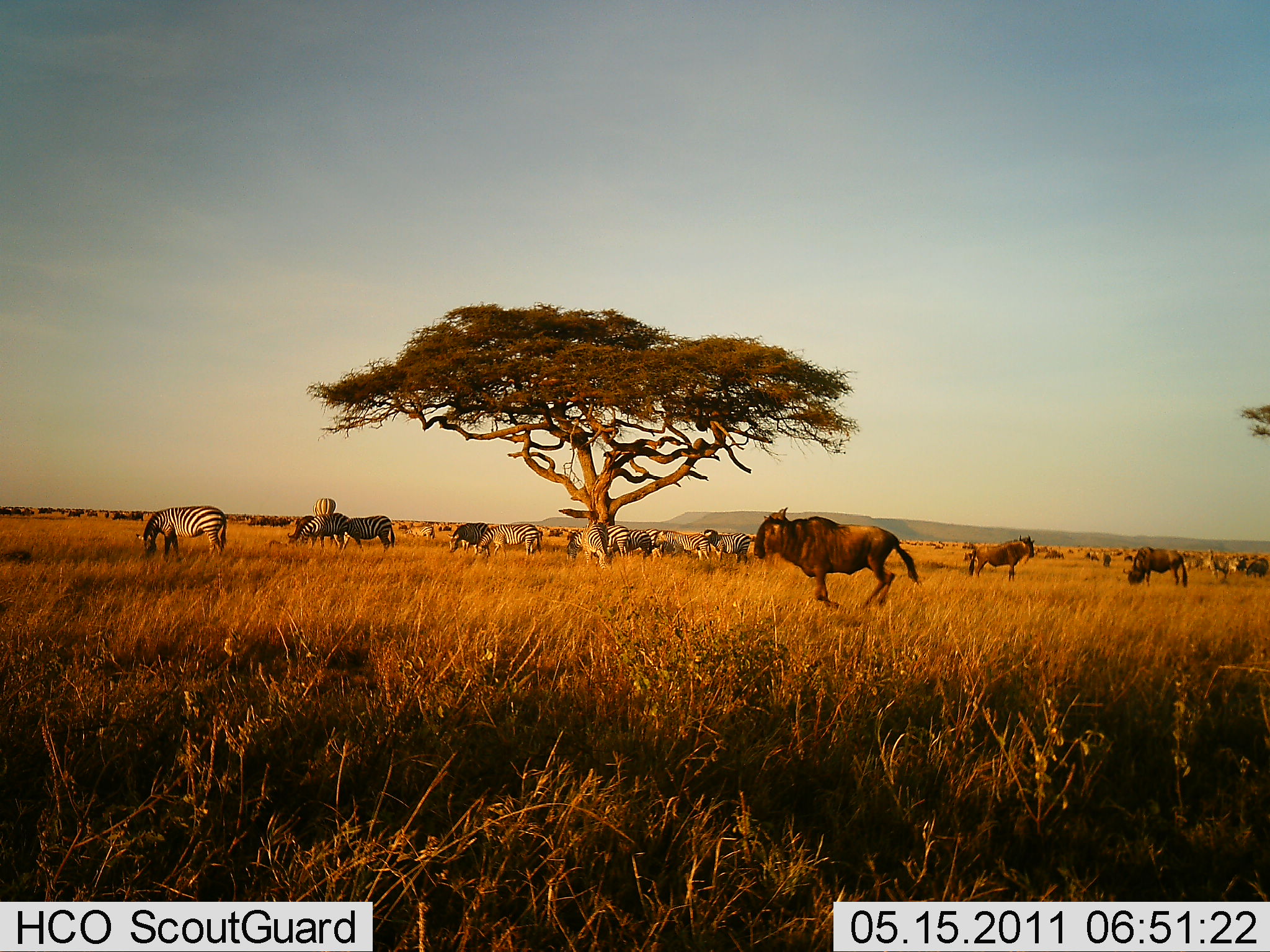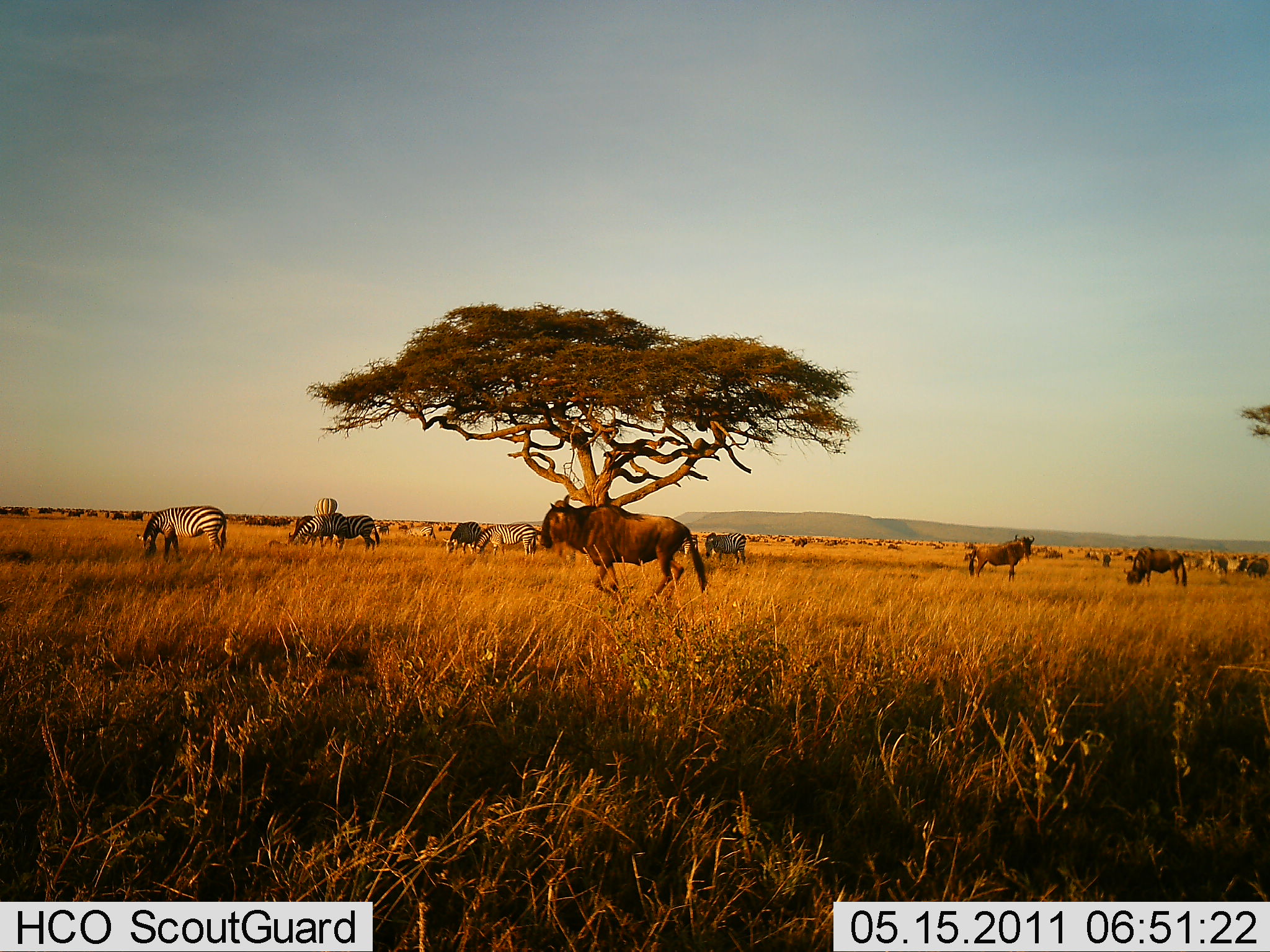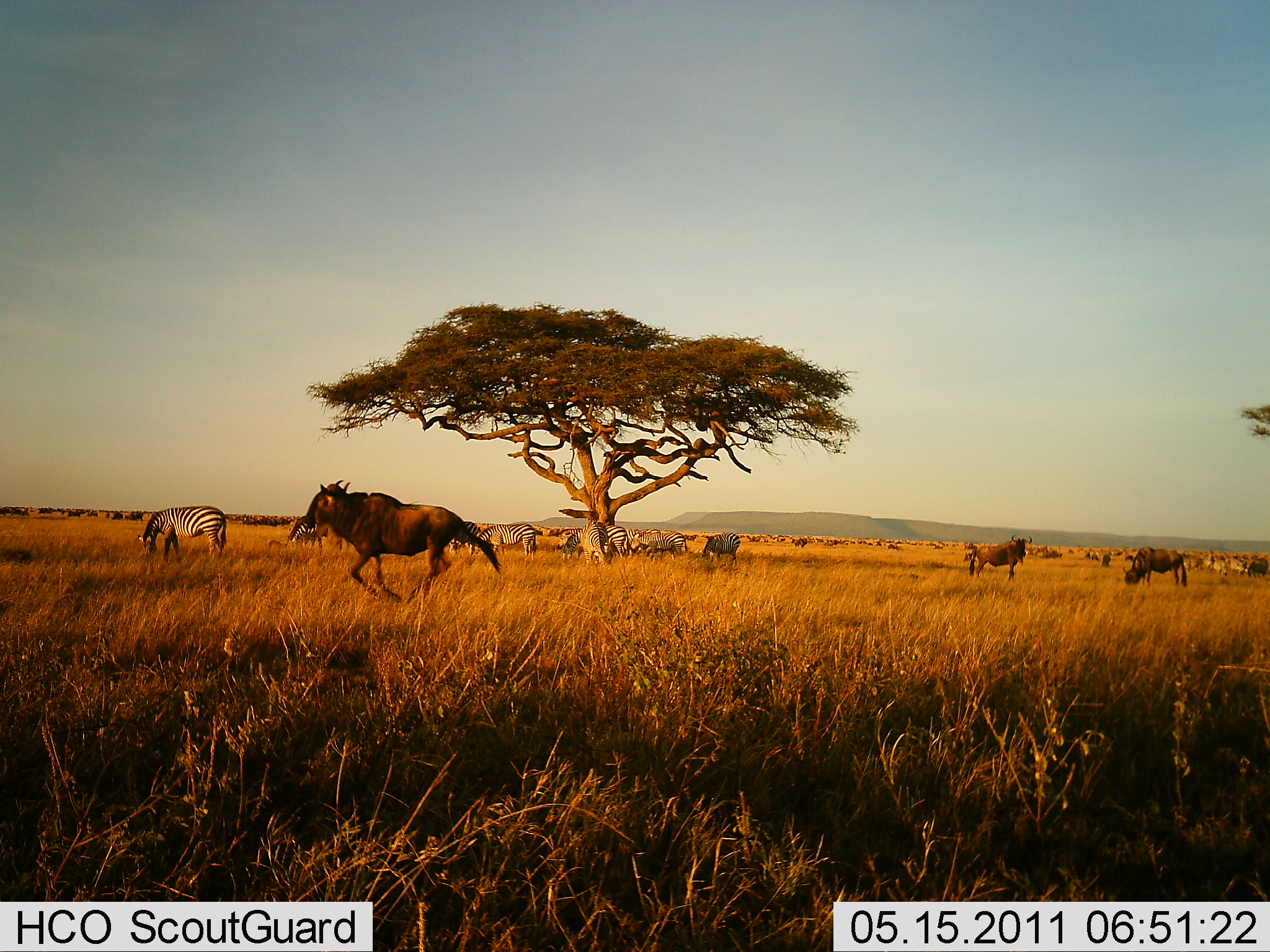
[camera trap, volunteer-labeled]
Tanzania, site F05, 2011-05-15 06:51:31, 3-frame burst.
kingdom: Animalia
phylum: Chordata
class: Mammalia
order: Artiodactyla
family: Bovidae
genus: Connochaetes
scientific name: Connochaetes taurinus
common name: blue wildebeest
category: wildebeest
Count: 4.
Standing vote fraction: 64%.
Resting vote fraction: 0%.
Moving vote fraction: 93%.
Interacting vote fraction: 0%.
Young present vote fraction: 0%.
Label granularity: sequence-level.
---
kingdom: Animalia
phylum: Chordata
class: Mammalia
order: Perissodactyla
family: Equidae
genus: Equus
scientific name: Equus quagga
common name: plains zebra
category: zebra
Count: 10.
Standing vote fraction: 57%.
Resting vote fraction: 0%.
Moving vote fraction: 29%.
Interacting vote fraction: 0%.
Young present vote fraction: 0%.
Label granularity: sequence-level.